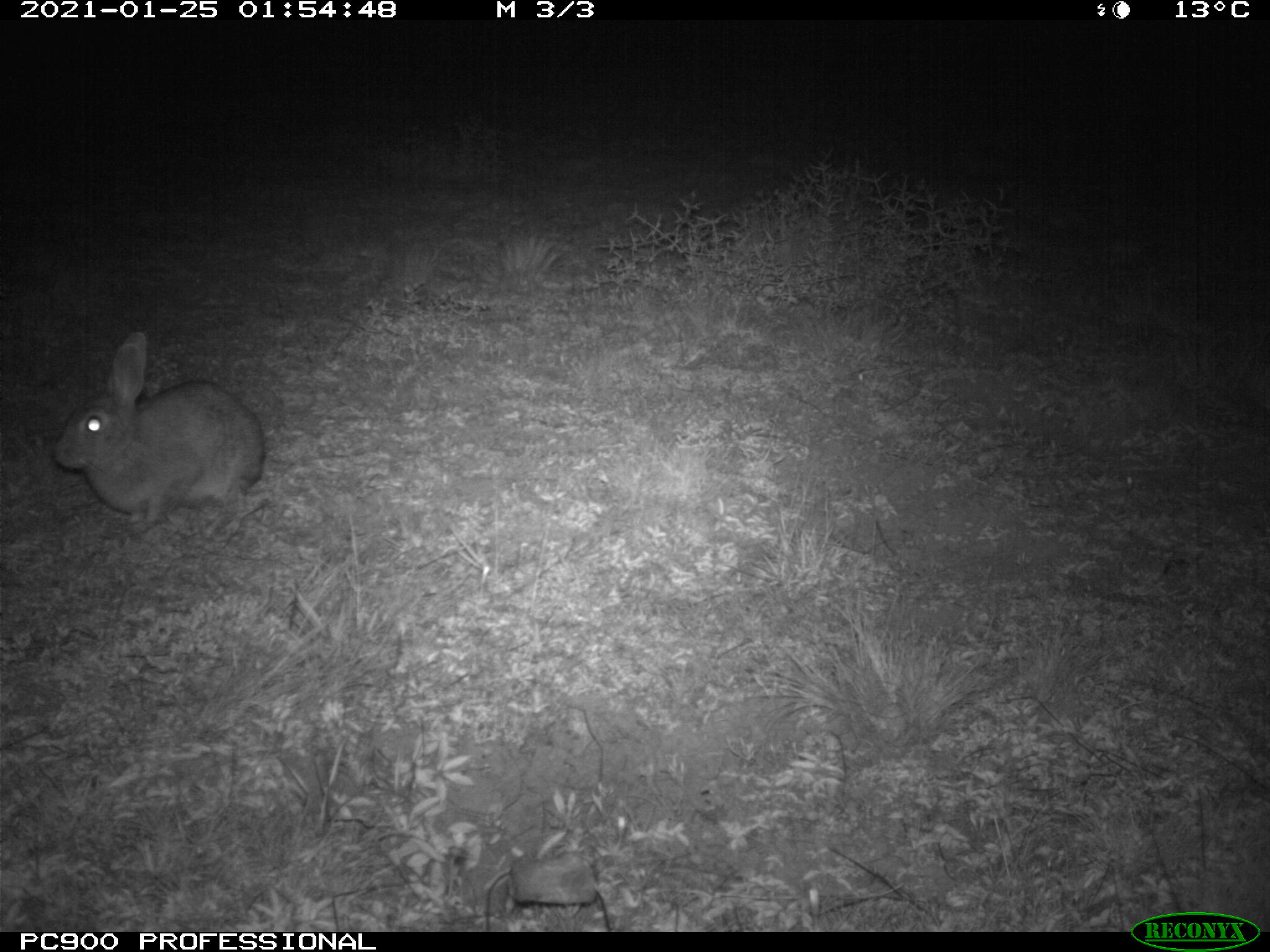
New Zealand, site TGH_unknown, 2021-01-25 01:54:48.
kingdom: Animalia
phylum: Chordata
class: Mammalia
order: Lagomorpha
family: Leporidae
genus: Oryctolagus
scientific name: Oryctolagus cuniculus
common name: european rabbit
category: rabbit